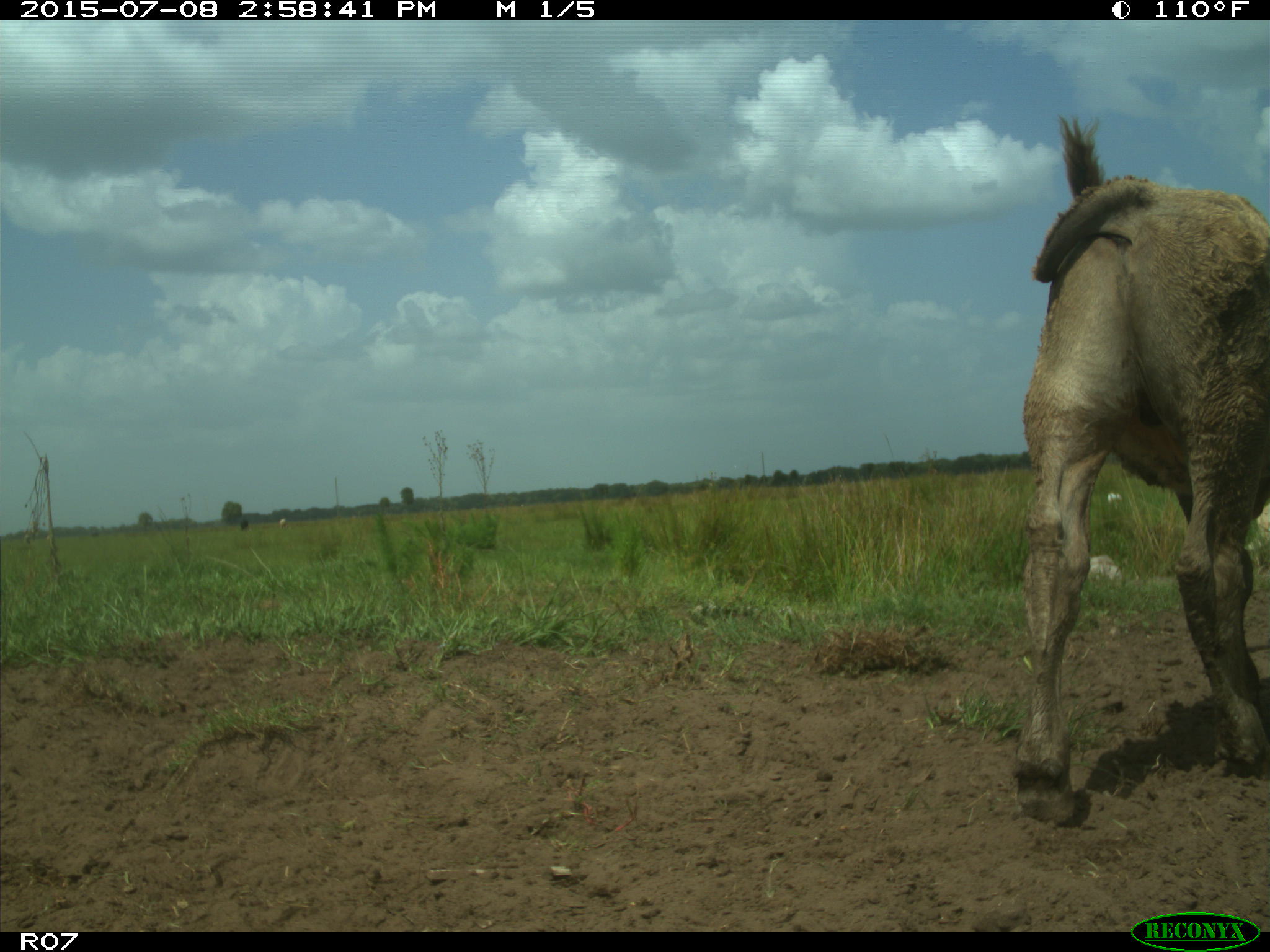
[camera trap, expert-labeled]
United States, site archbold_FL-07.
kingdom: Animalia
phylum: Chordata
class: Mammalia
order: Artiodactyla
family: Bovidae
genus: Bos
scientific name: Bos taurus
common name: domestic cow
Bos taurus (domestic cow).